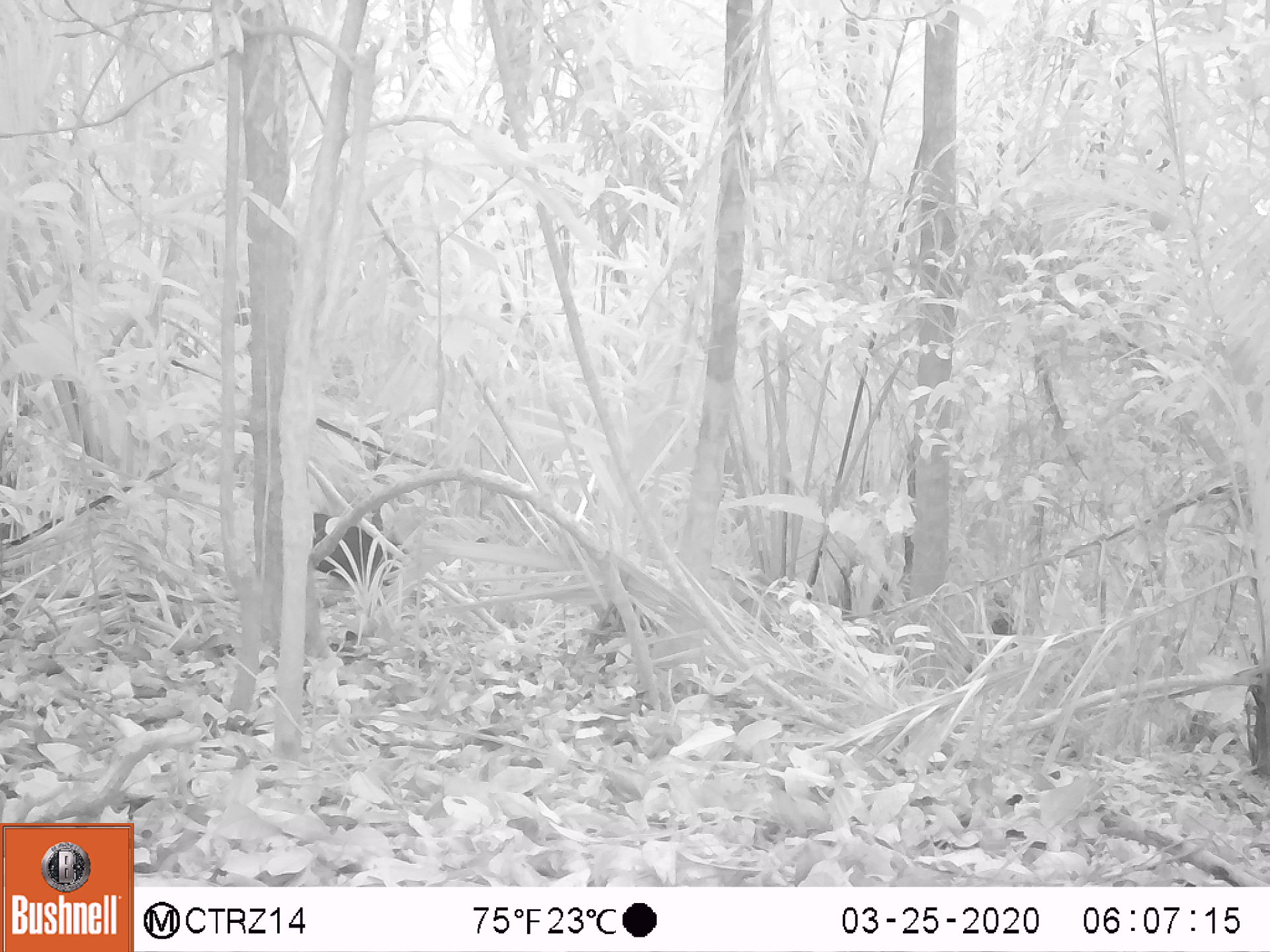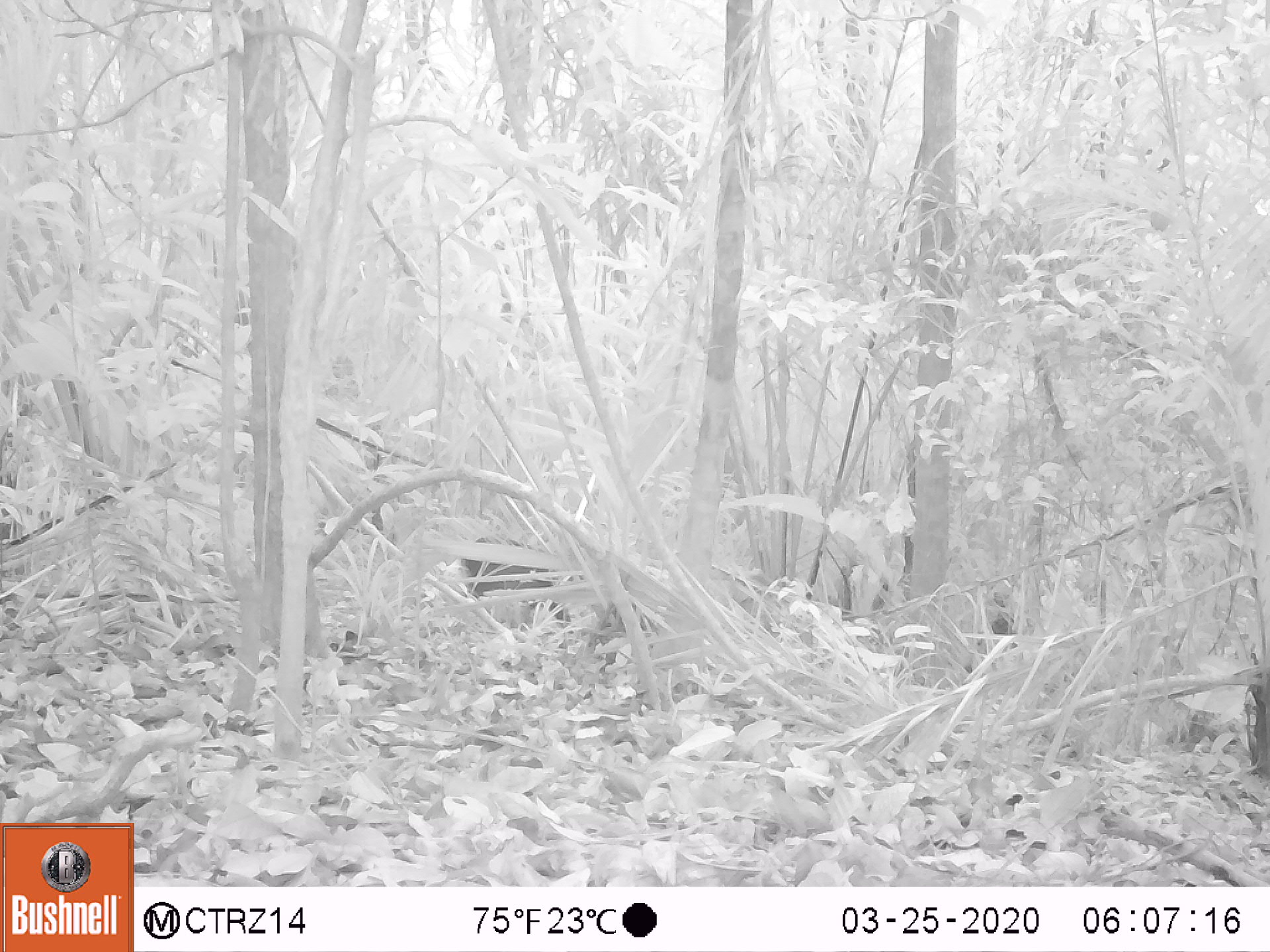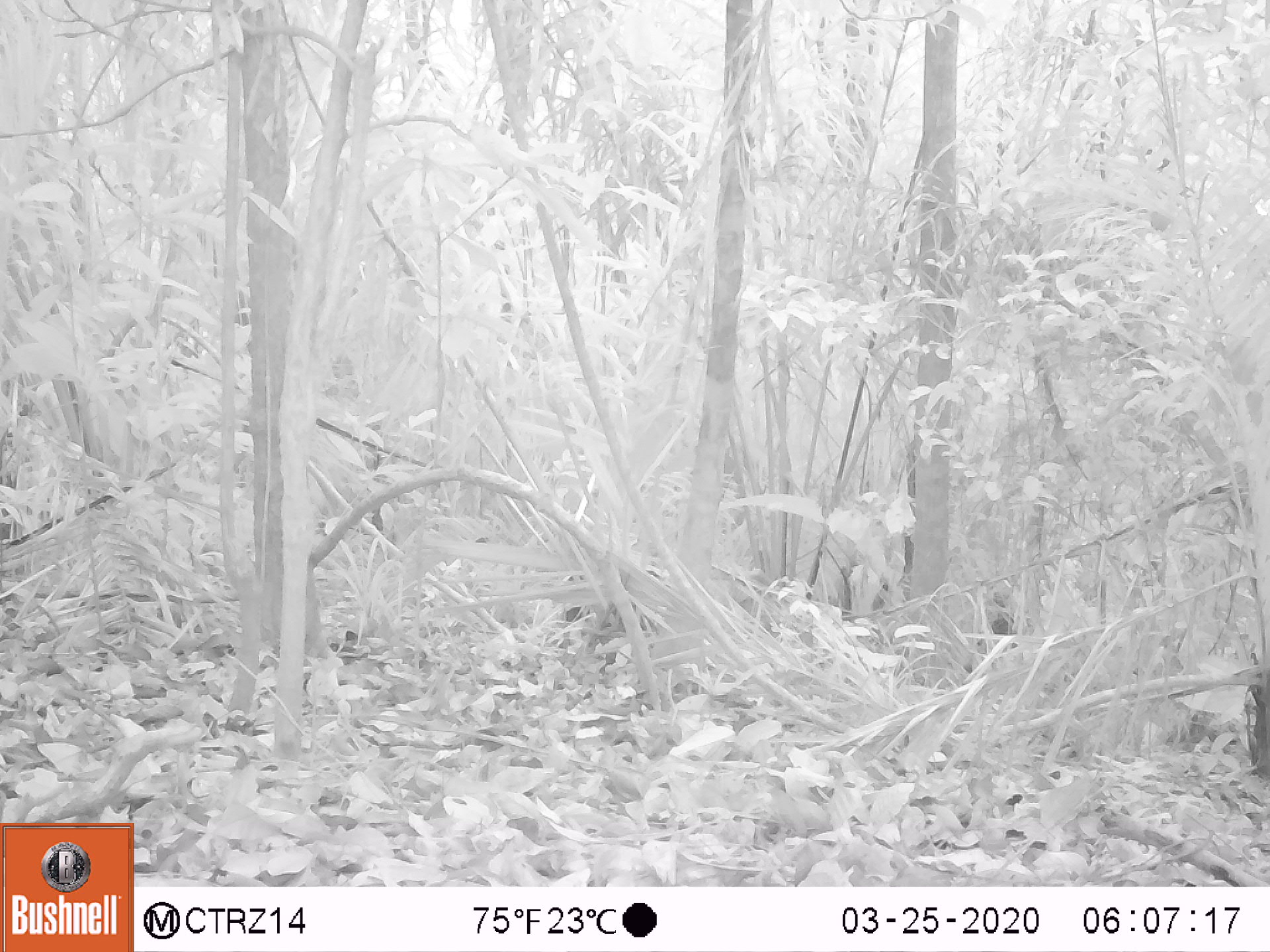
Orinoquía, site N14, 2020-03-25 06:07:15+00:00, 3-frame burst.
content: unidentified animal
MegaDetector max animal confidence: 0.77